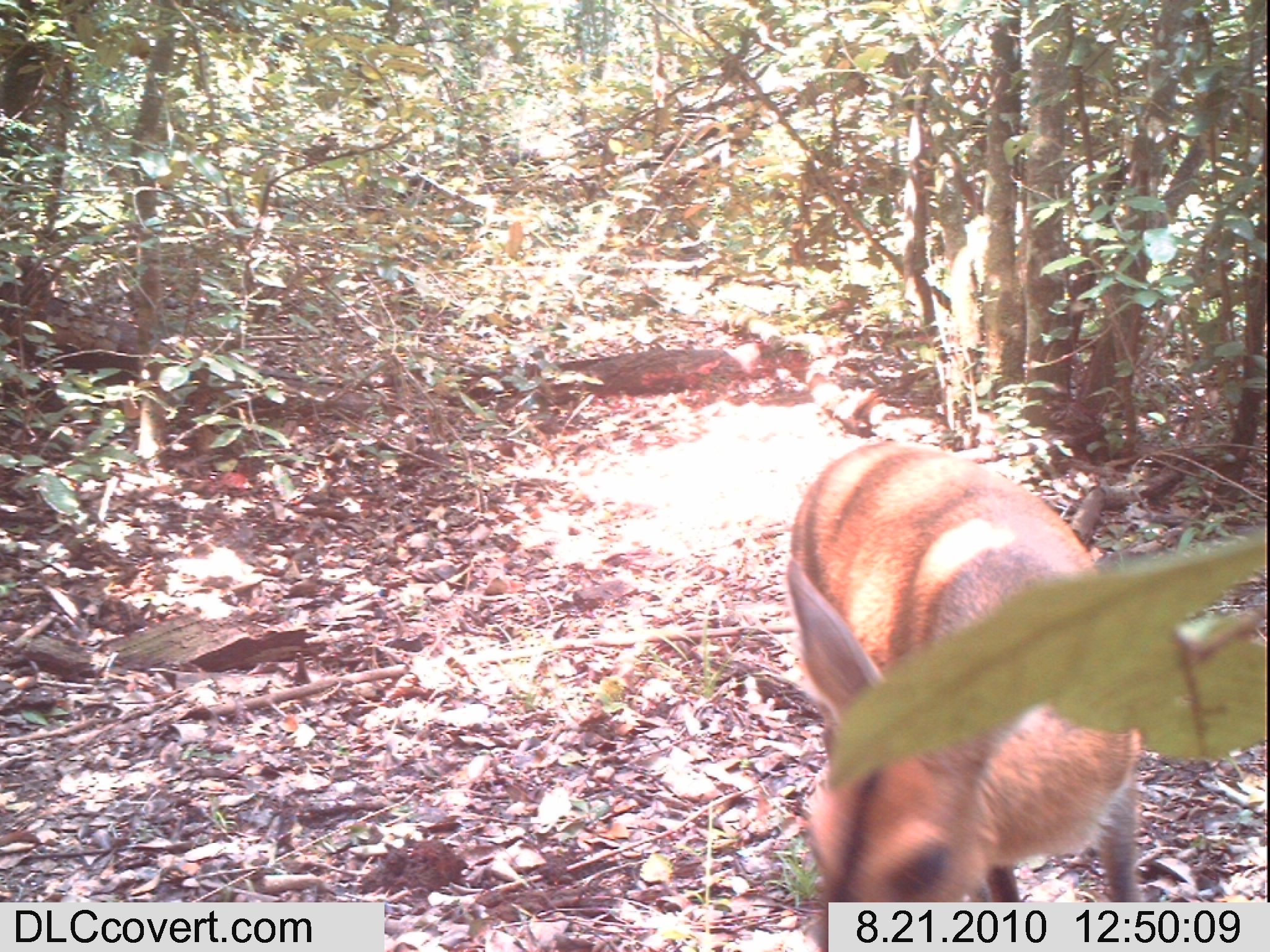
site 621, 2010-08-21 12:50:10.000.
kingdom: Animalia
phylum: Chordata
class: Mammalia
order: Artiodactyla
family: Bovidae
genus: Tragelaphus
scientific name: Tragelaphus scriptus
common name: bushbuck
Tragelaphus scriptus (bushbuck), count 1.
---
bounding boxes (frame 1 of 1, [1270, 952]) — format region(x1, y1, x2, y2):
tragelaphus scriptus: region(782, 437, 1145, 949)